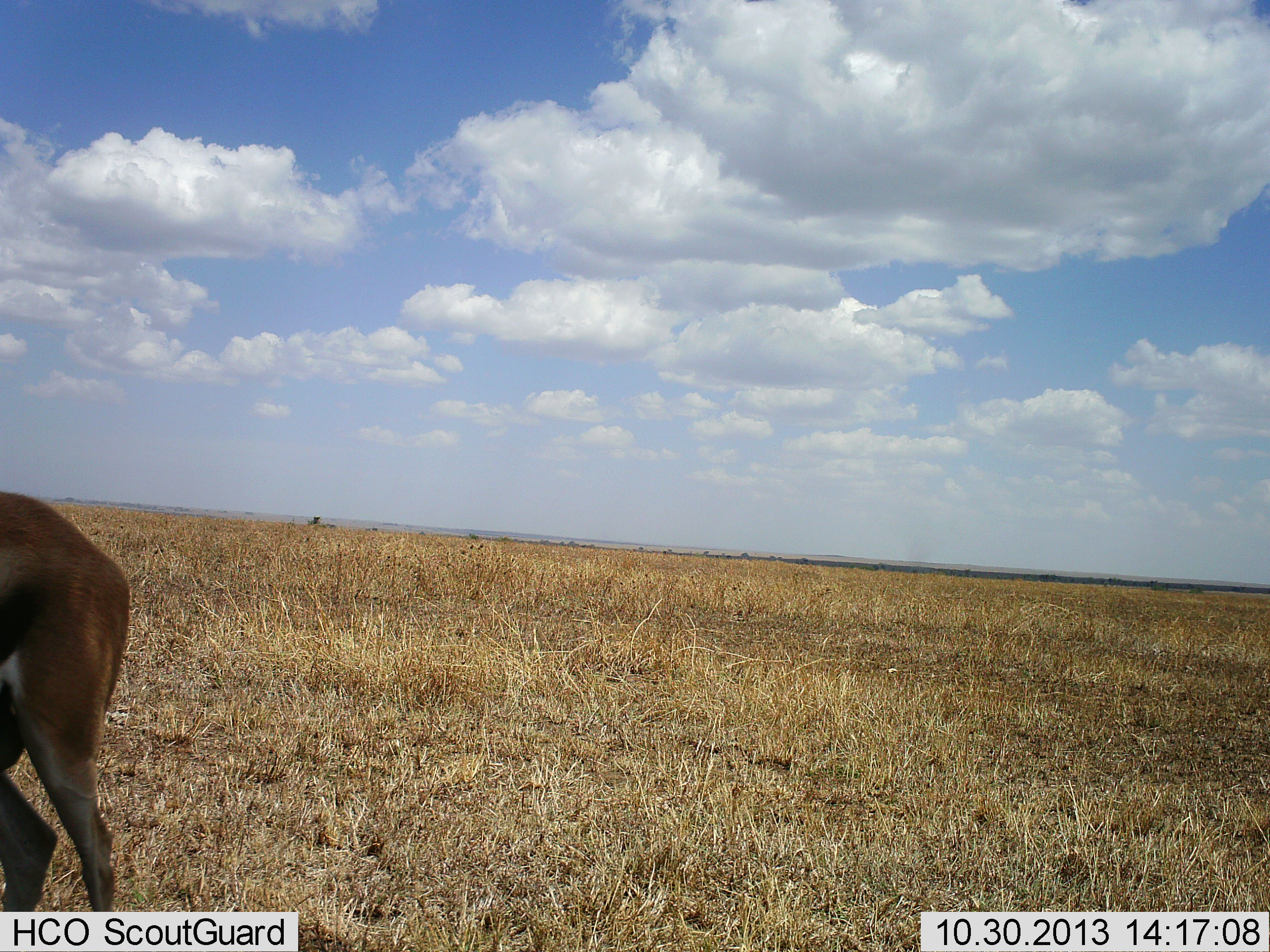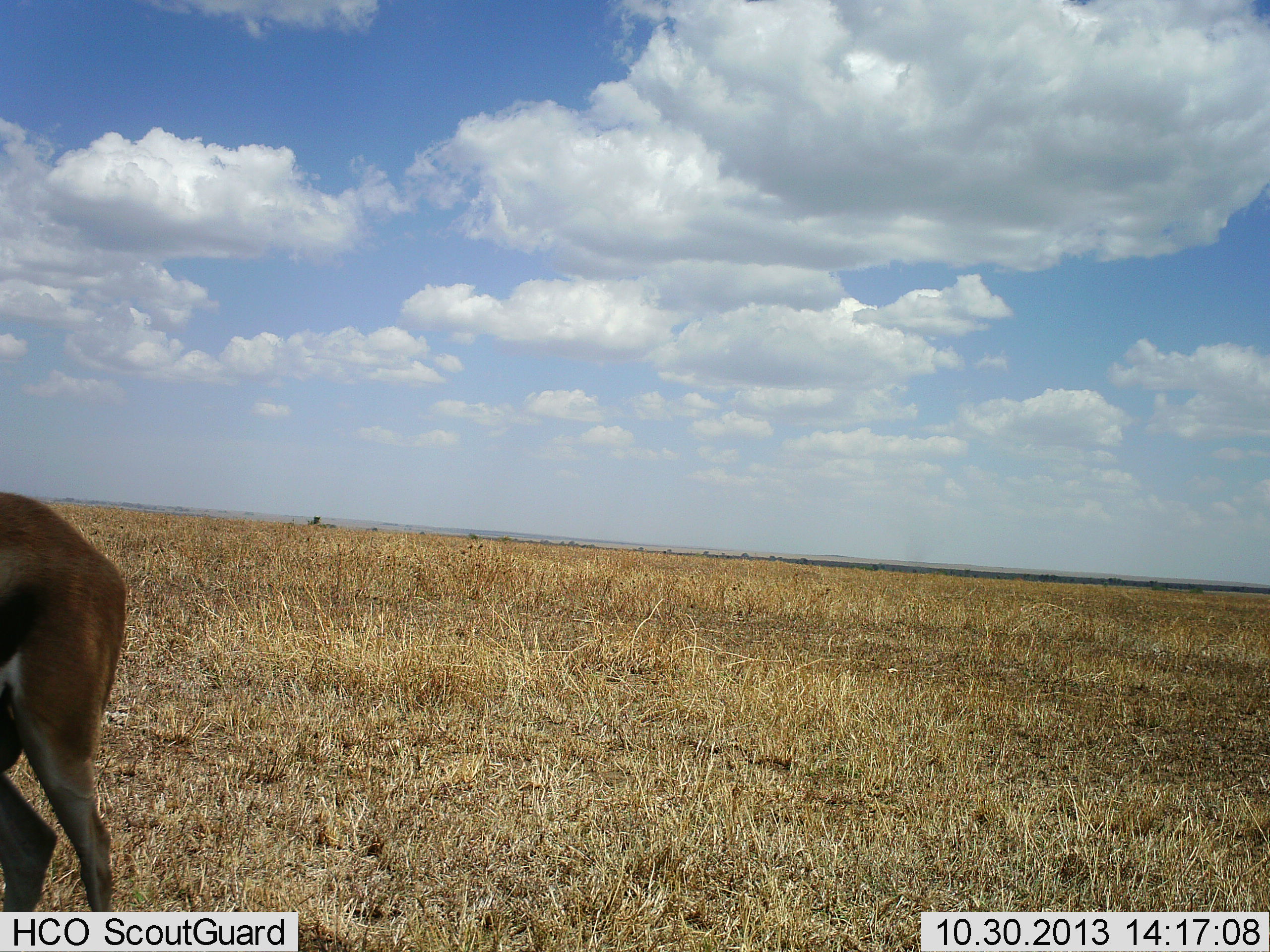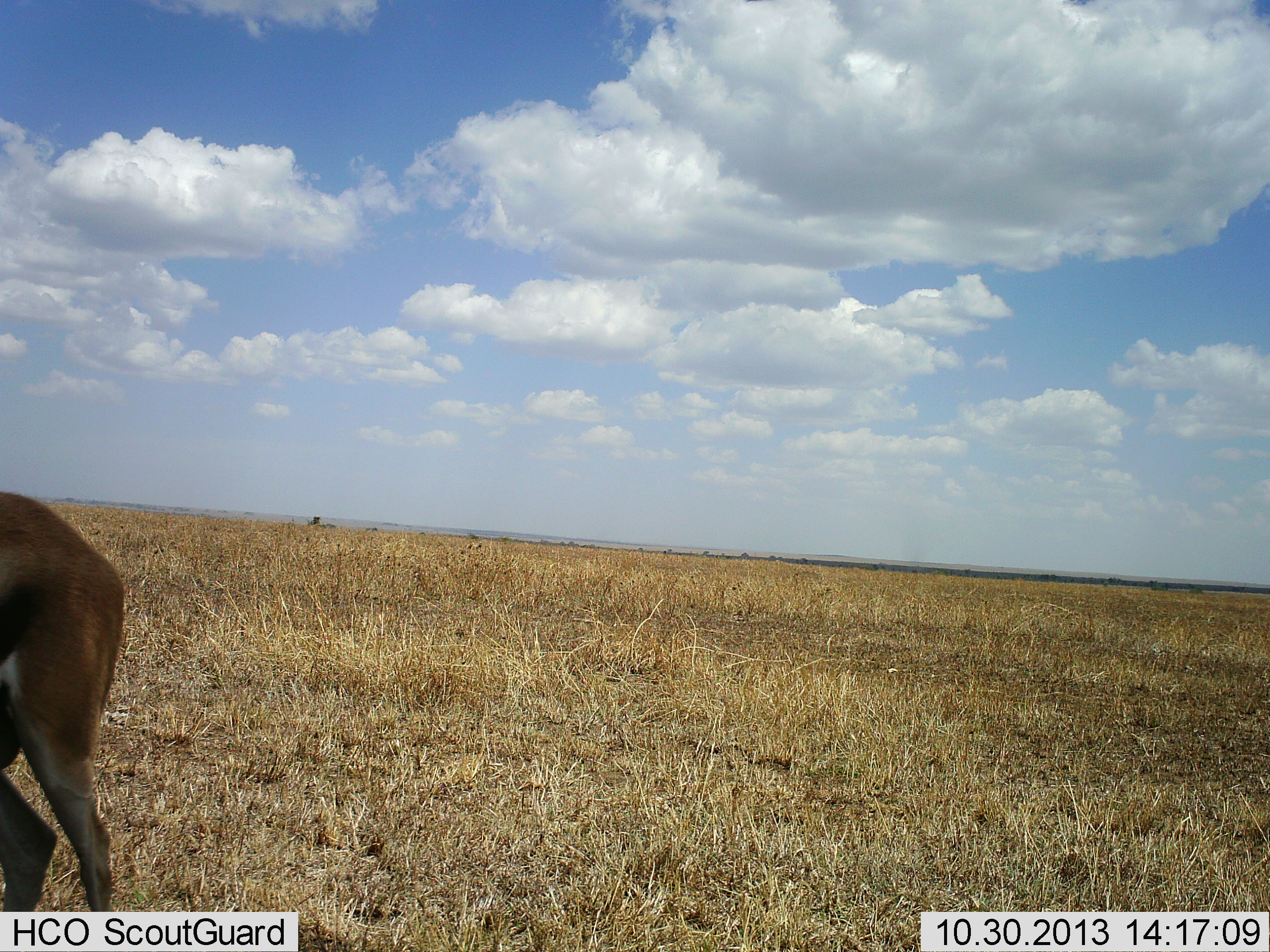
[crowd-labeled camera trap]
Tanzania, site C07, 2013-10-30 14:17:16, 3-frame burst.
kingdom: Animalia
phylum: Chordata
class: Mammalia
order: Artiodactyla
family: Bovidae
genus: Eudorcas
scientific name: Eudorcas thomsonii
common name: thomson's gazelle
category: gazellethomsons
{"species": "gazellethomsons (thomson's gazelle) (Eudorcas thomsonii)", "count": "1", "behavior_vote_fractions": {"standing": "89%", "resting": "0%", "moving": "0%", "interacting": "0%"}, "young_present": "0%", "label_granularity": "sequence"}